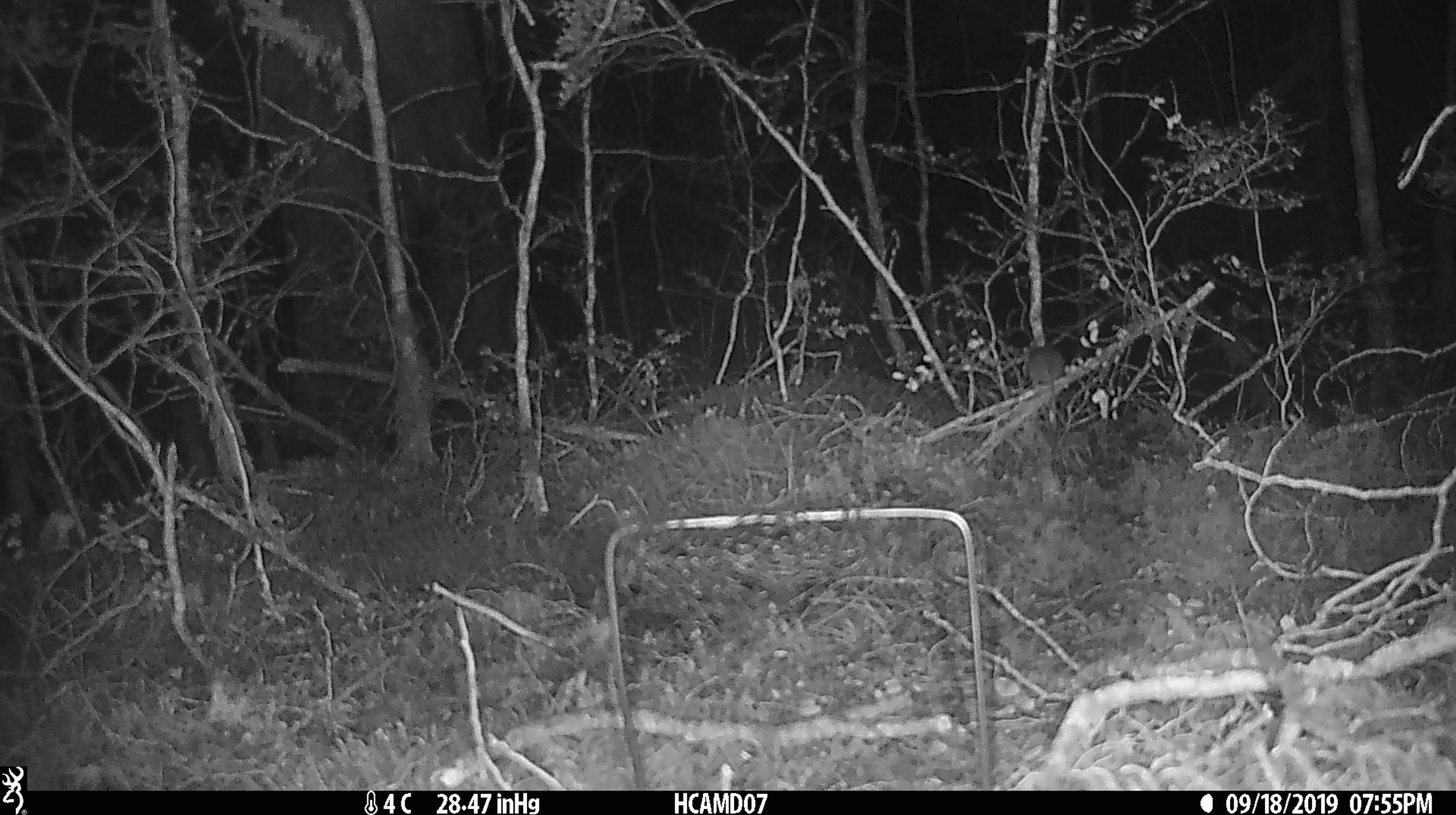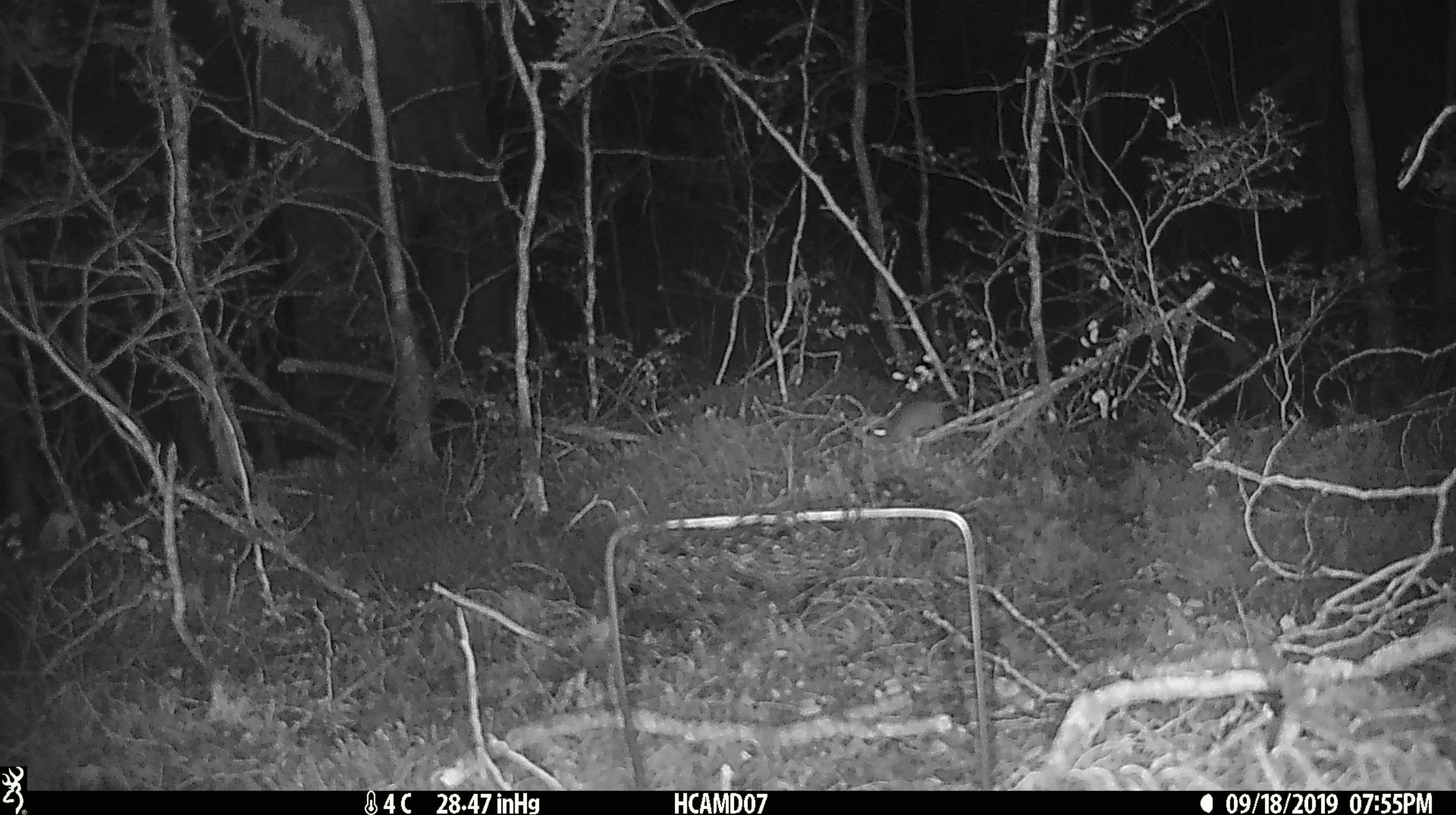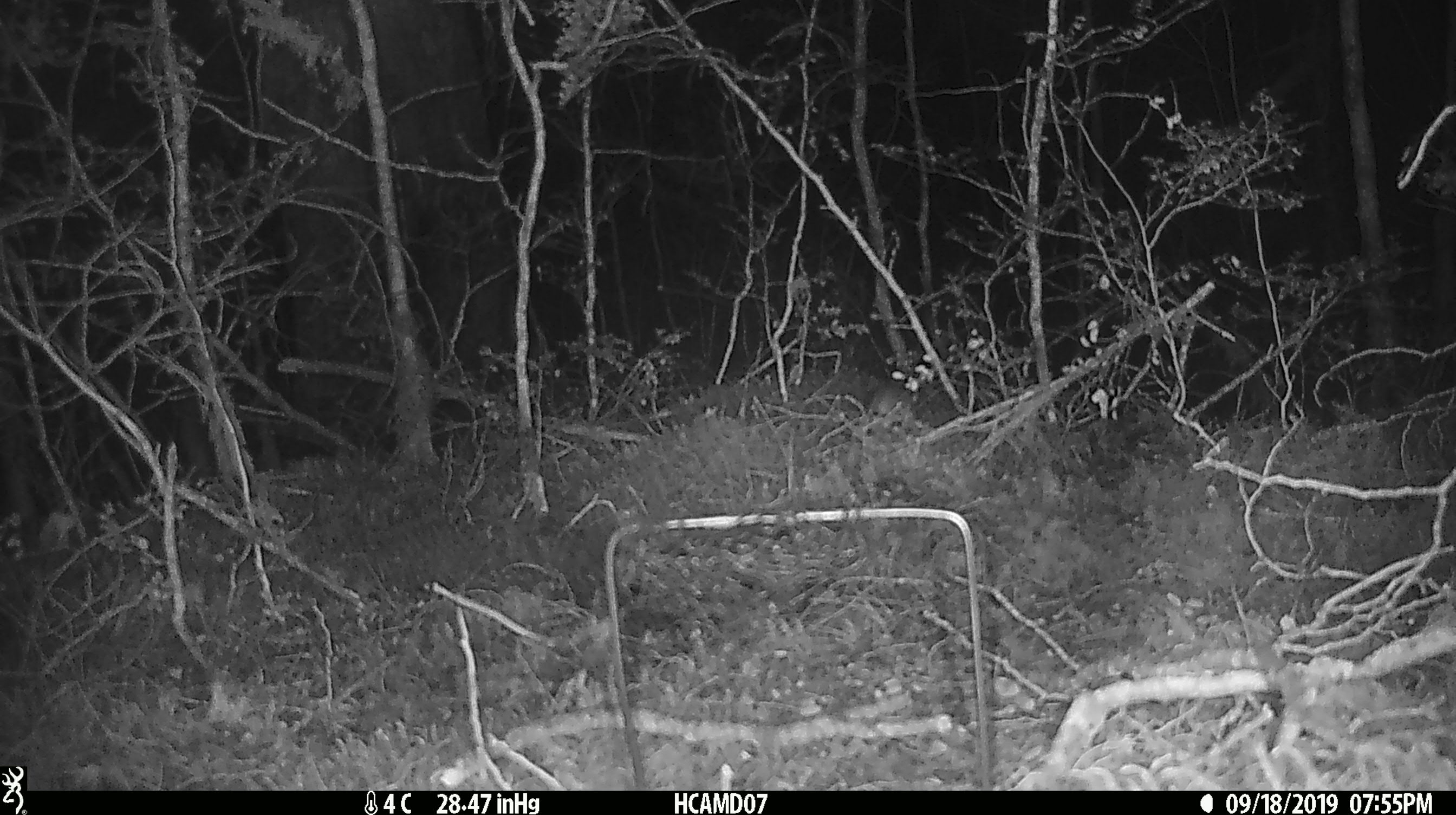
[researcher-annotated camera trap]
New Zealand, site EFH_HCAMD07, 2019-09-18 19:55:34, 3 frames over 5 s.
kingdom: Animalia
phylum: Chordata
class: Mammalia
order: Rodentia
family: Muridae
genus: Mus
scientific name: Mus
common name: mouse